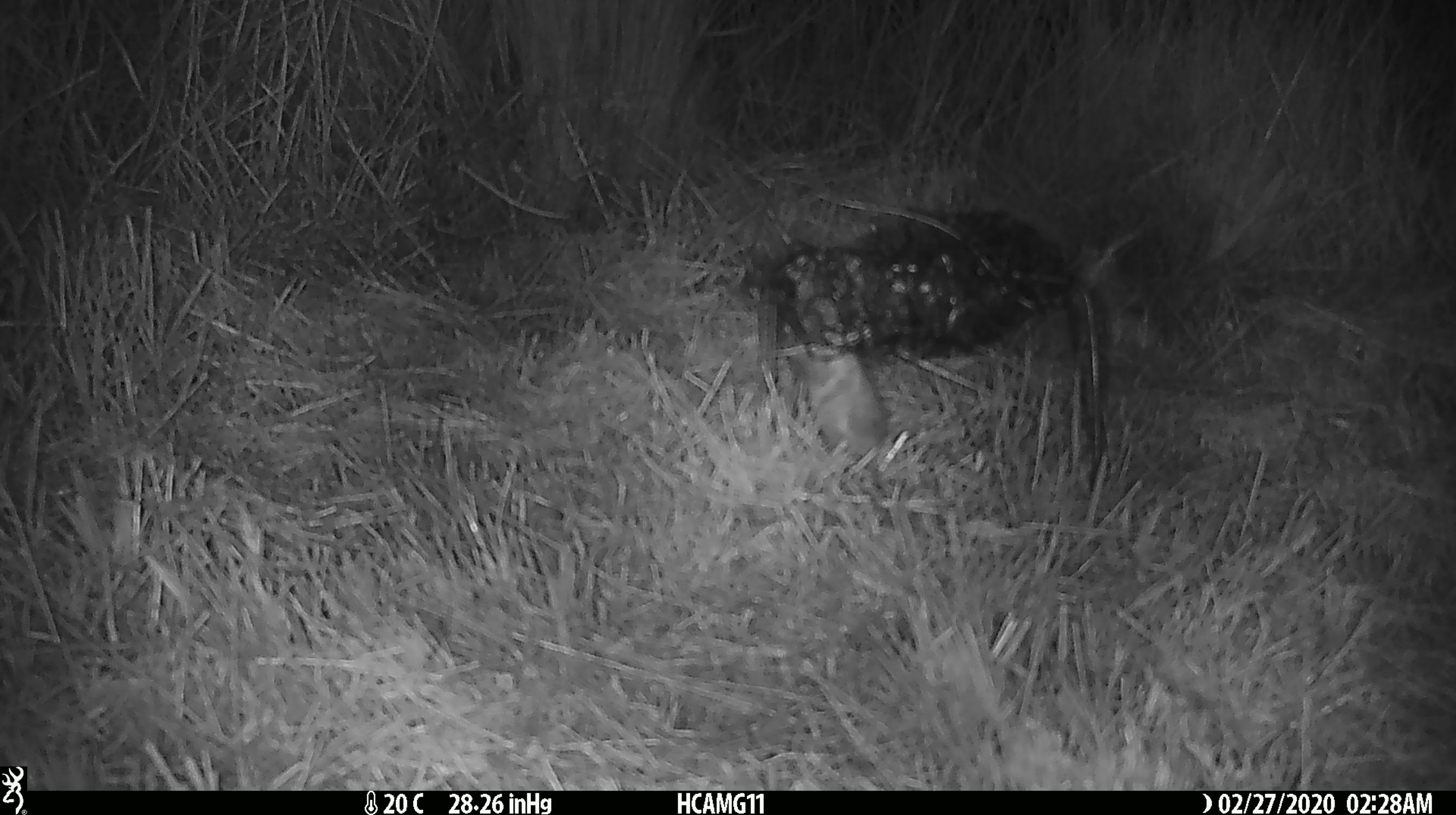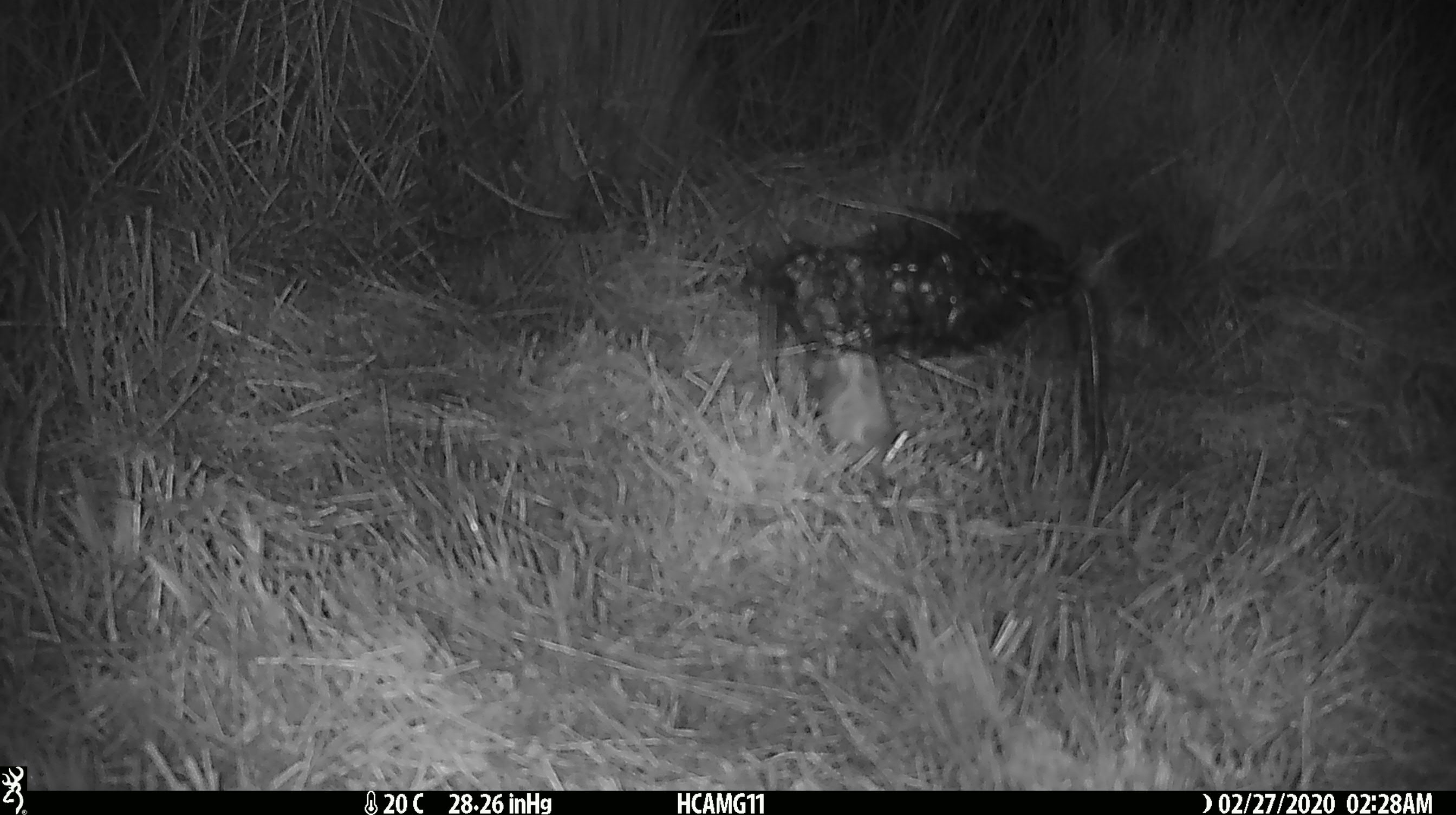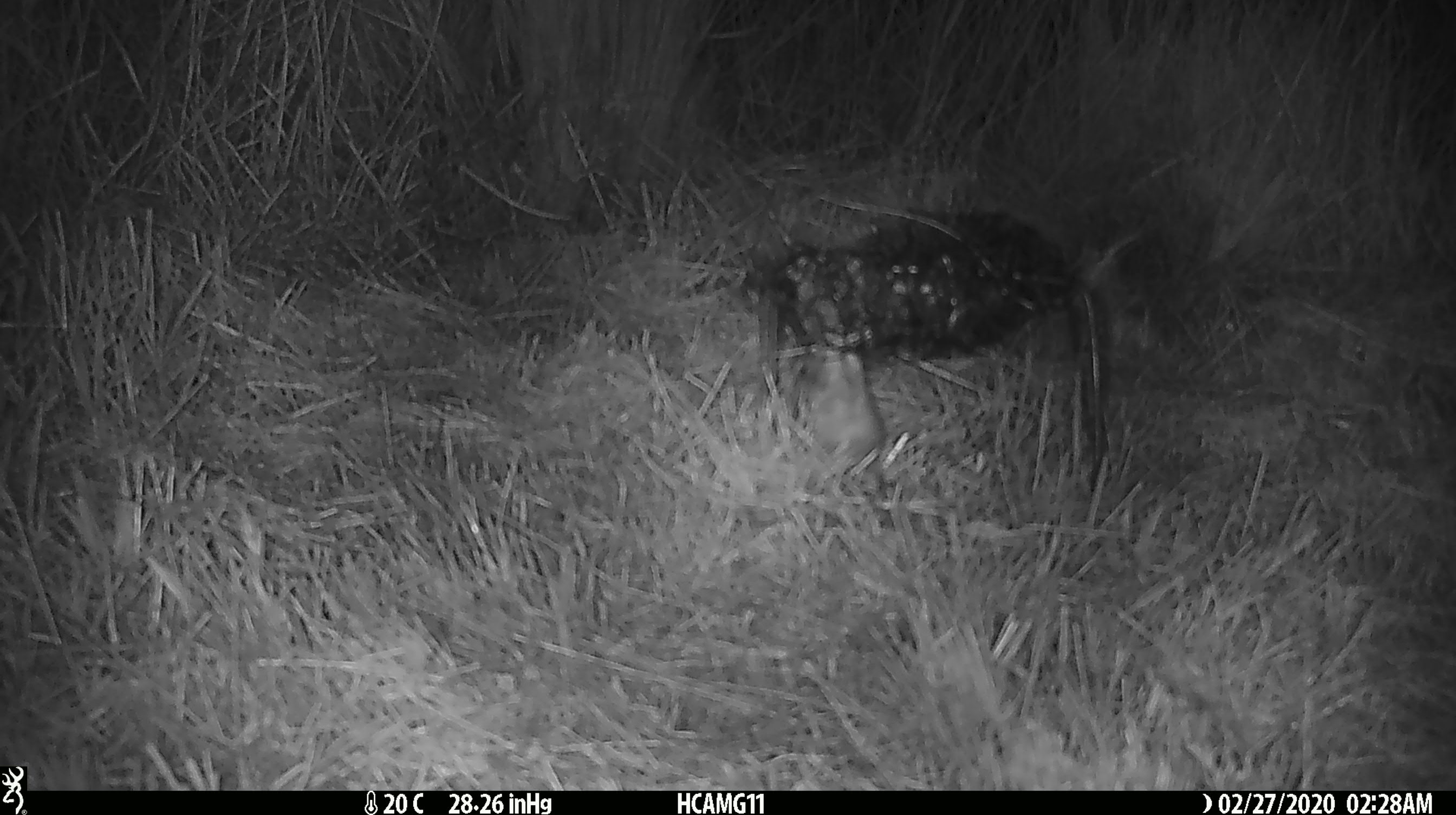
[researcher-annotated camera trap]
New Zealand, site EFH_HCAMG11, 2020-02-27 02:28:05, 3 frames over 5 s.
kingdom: Animalia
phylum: Chordata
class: Mammalia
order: Rodentia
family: Muridae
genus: Mus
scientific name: Mus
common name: mouse